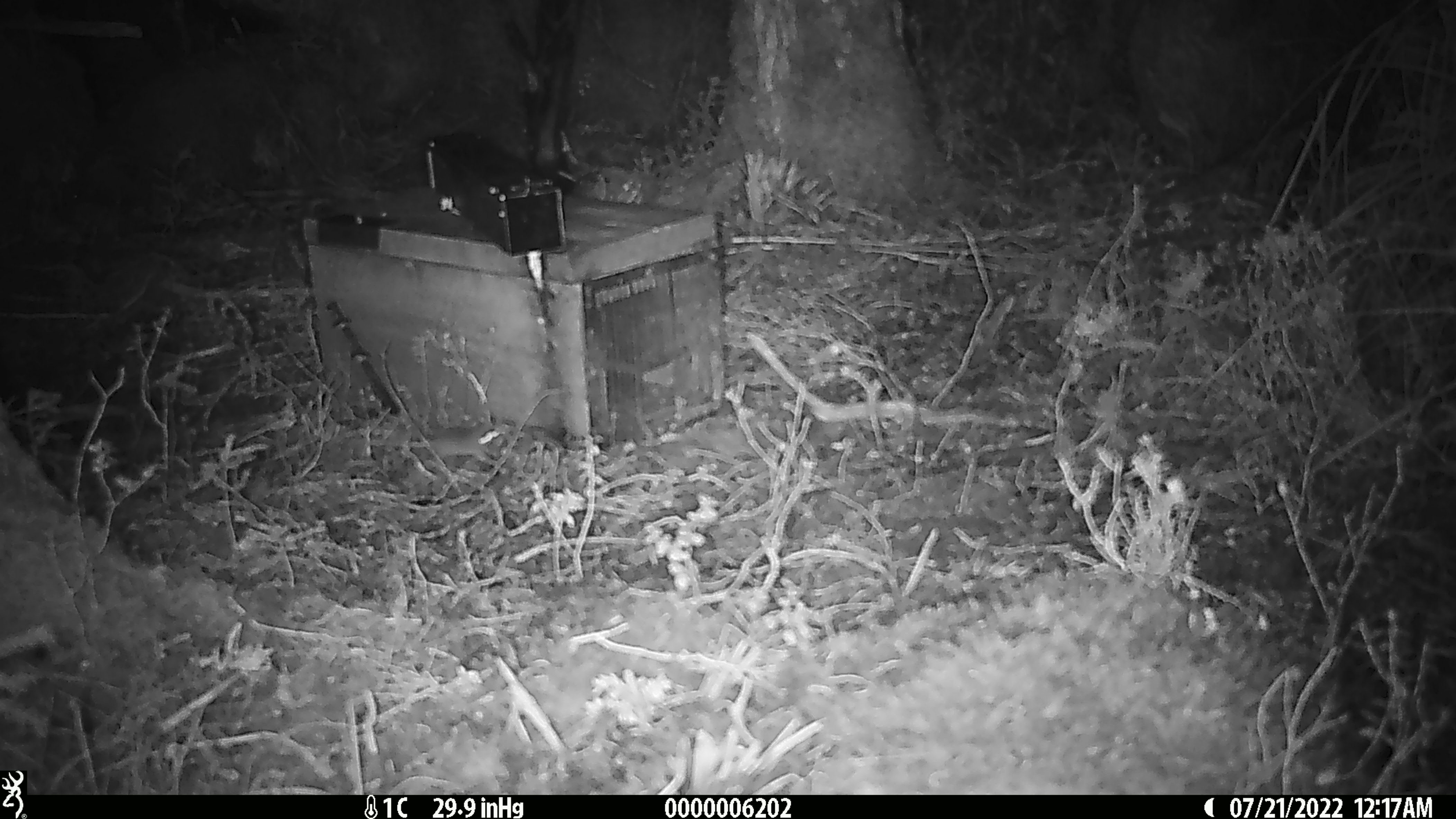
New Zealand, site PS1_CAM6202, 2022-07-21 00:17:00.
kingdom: Animalia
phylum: Chordata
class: Mammalia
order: Rodentia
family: Muridae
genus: Mus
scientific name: Mus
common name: mouse